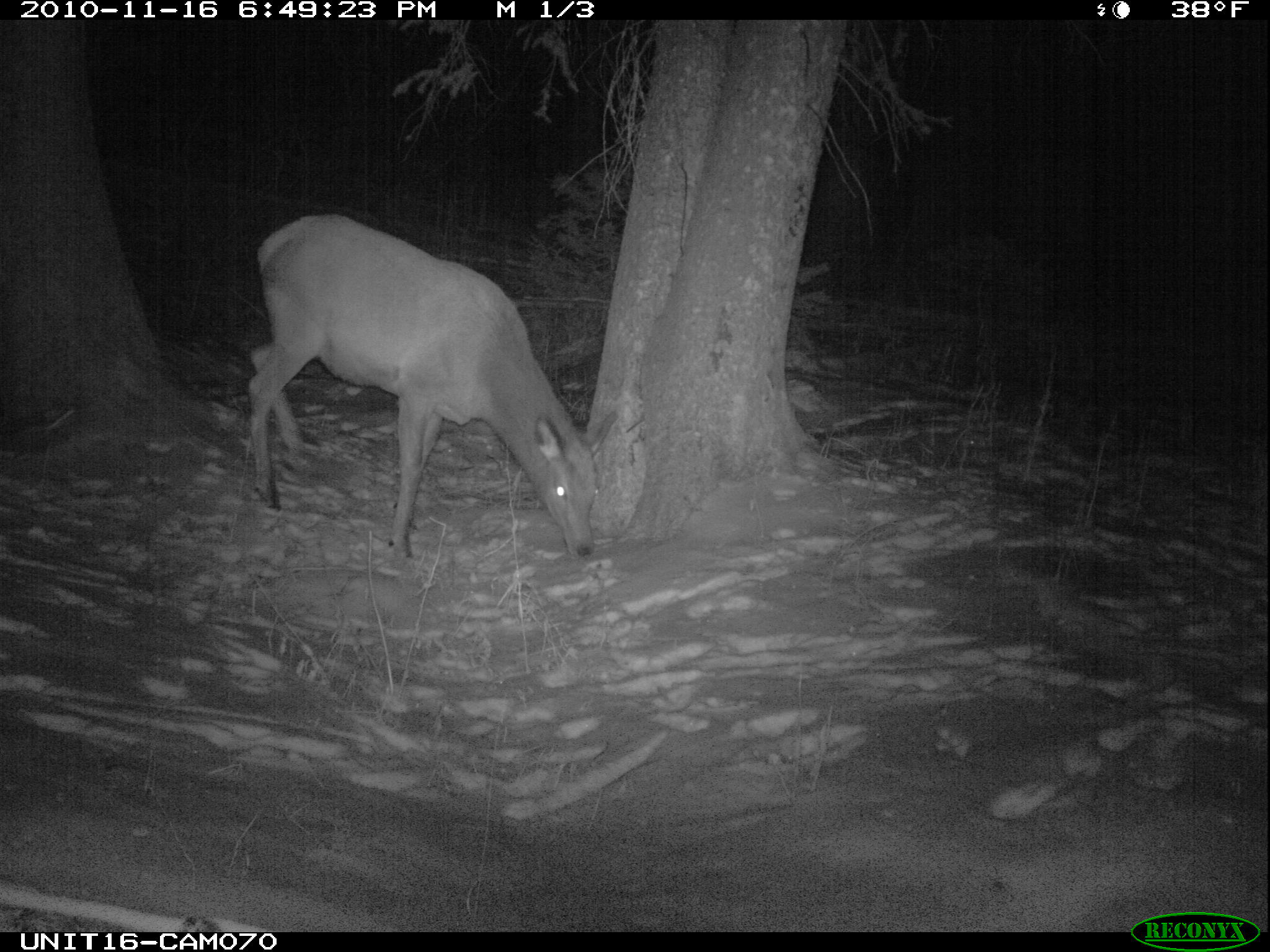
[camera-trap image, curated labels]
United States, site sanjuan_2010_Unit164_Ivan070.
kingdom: Animalia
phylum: Chordata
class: Mammalia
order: Artiodactyla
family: Cervidae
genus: Cervus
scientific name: Cervus elaphus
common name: red deer